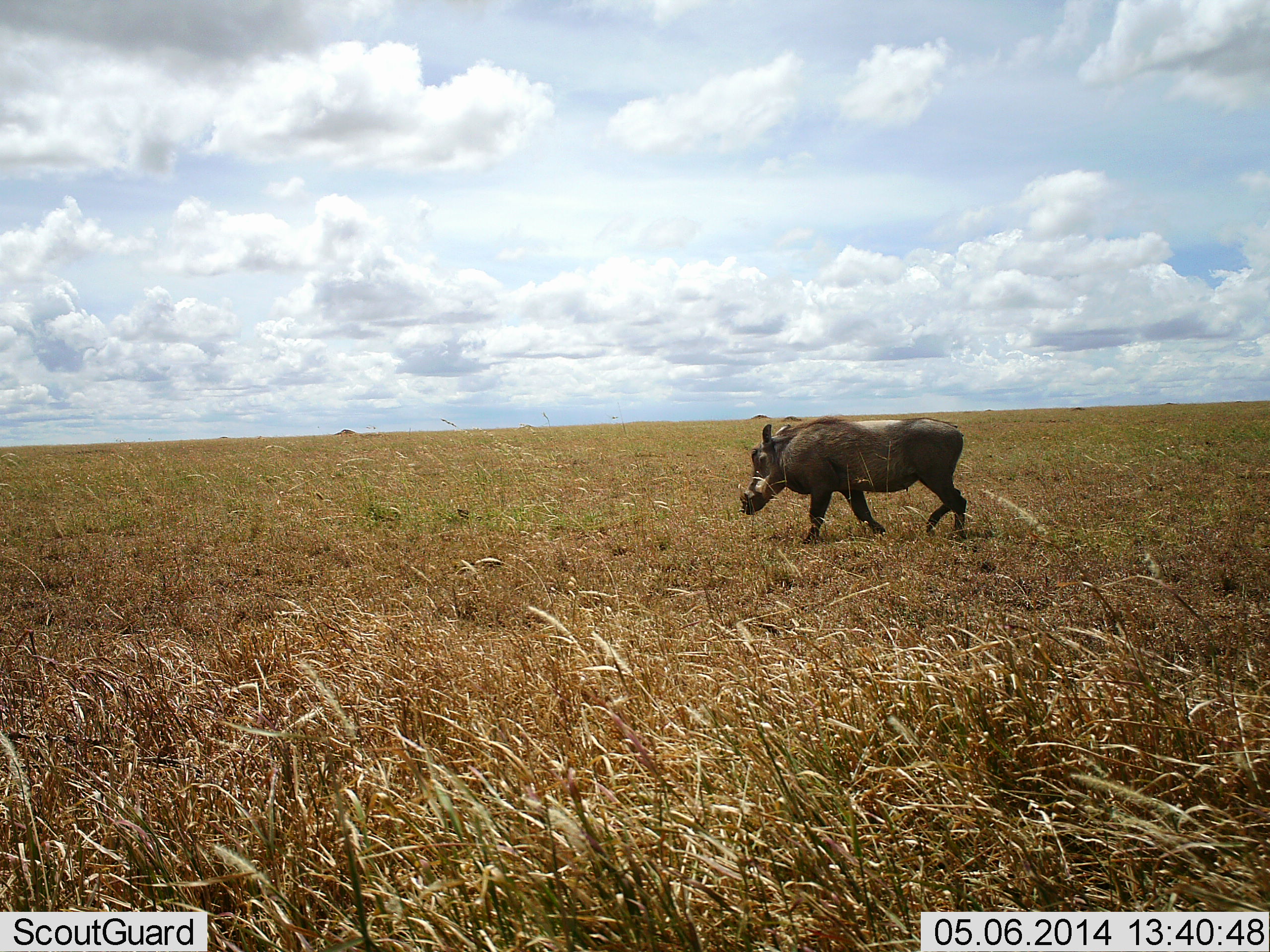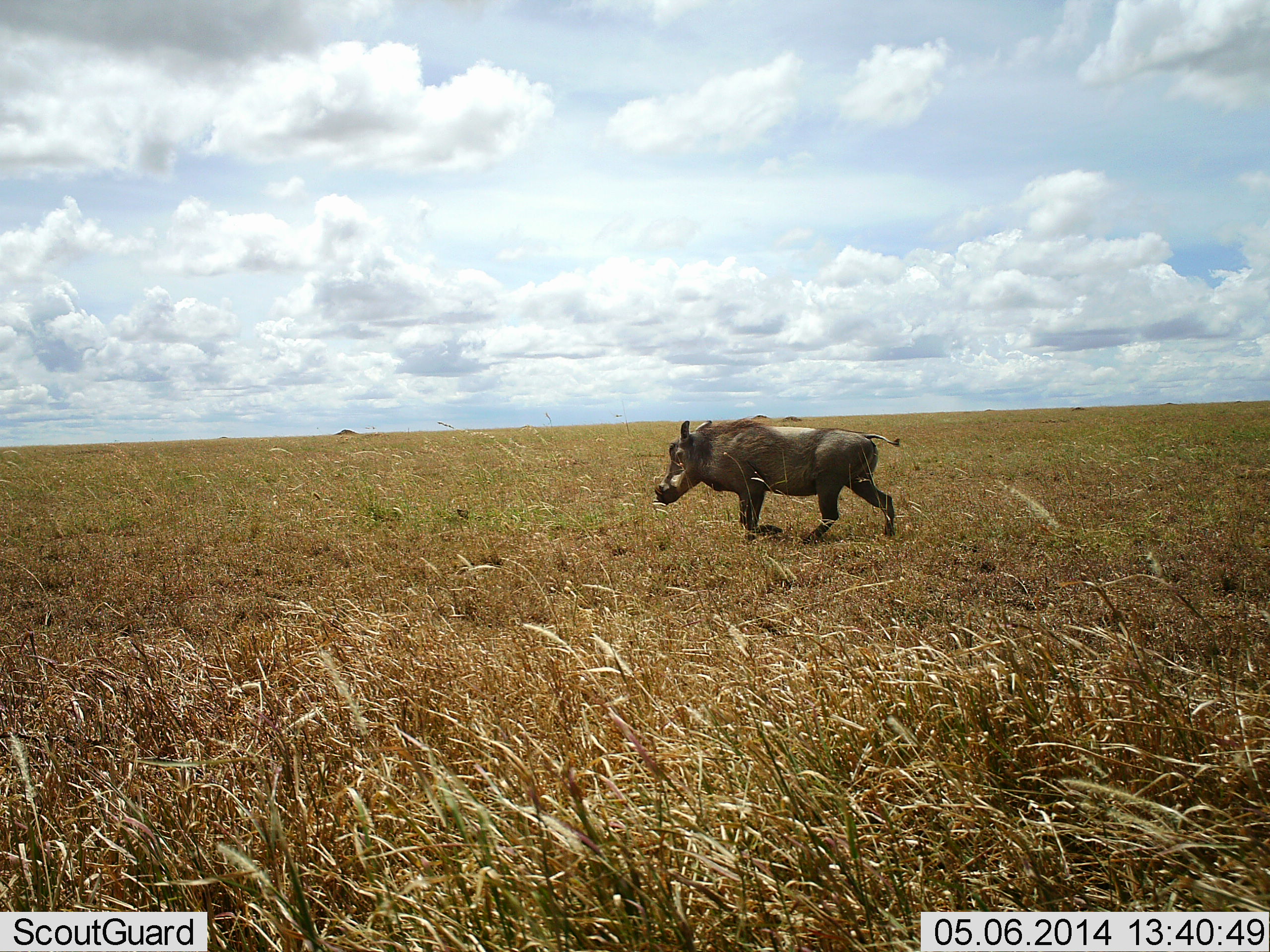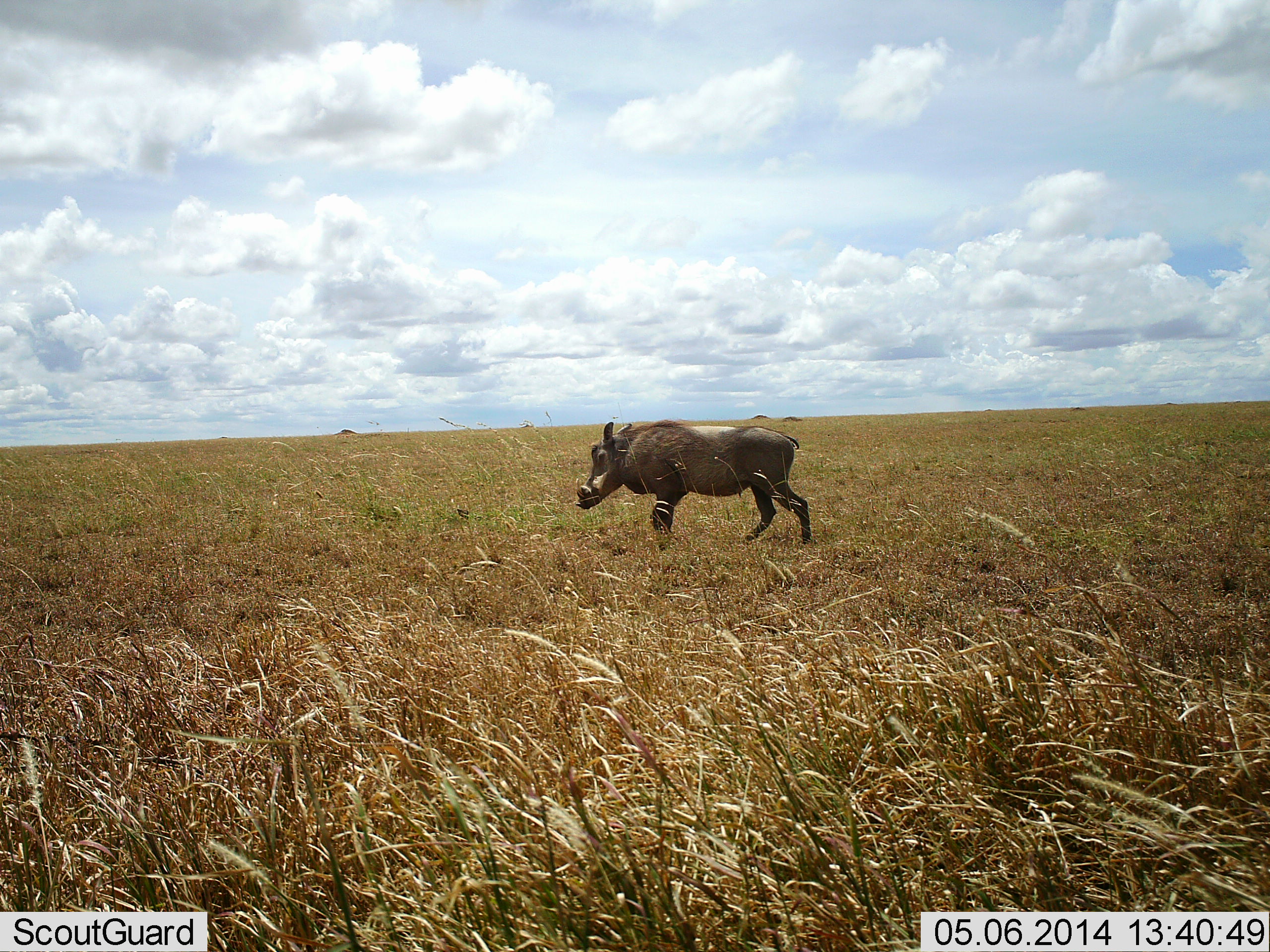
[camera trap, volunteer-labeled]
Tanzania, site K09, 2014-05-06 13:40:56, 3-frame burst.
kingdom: Animalia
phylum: Chordata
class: Mammalia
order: Artiodactyla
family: Suidae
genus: Phacochoerus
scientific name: Phacochoerus africanus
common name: warthog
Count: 1.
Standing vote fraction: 0%.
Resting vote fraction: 0%.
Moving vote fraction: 100%.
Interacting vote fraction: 0%.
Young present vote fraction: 0%.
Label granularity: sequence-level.